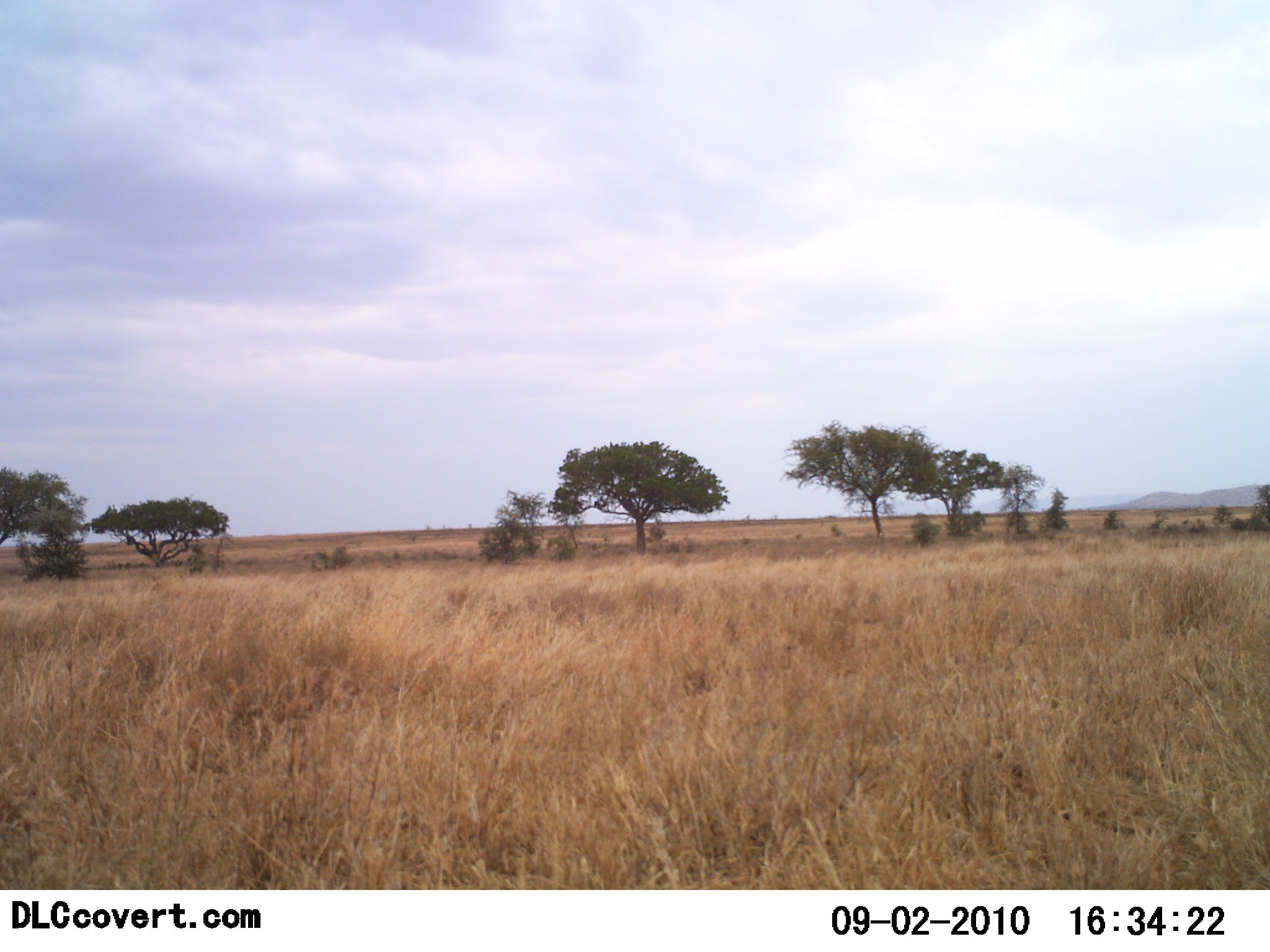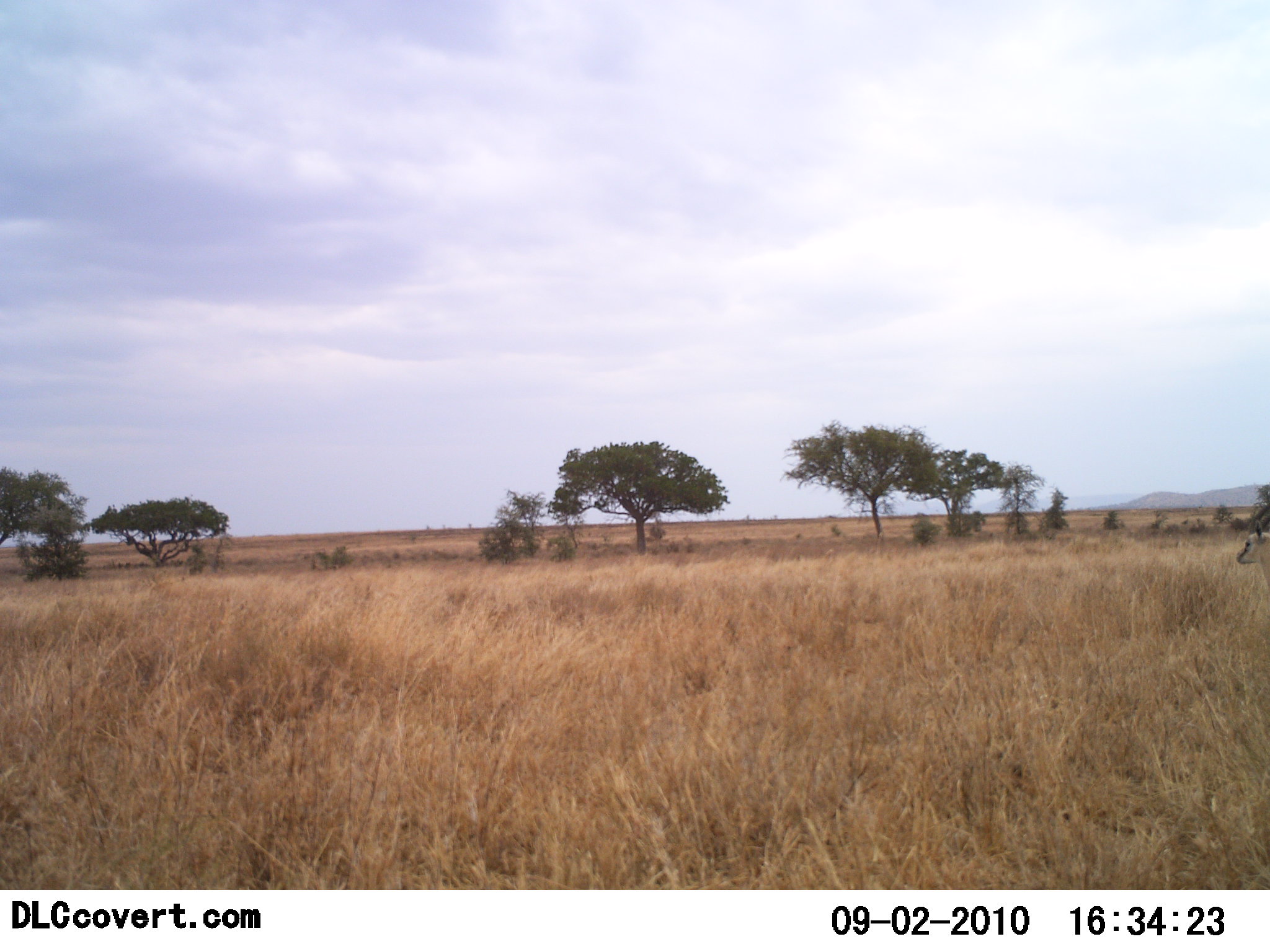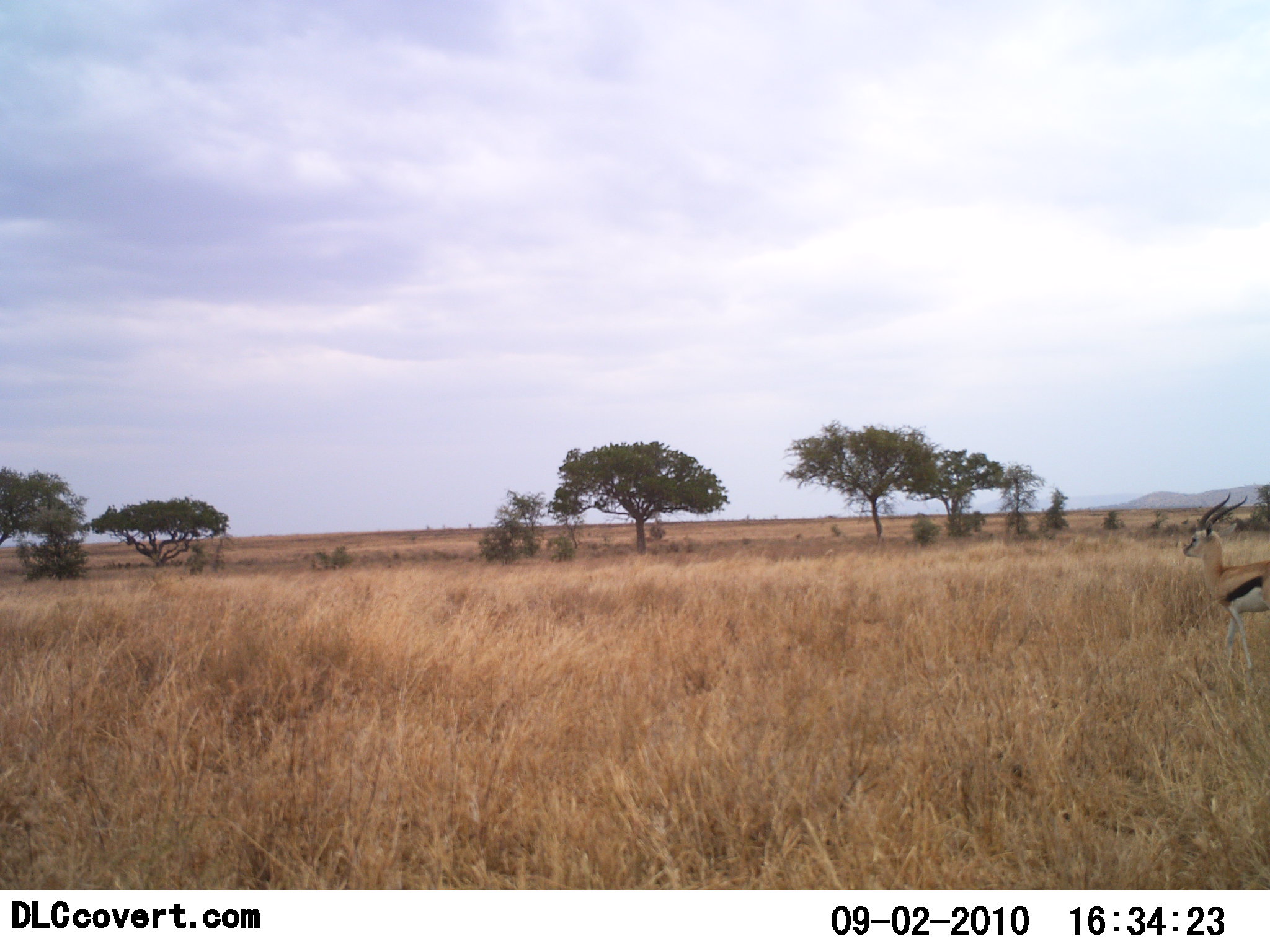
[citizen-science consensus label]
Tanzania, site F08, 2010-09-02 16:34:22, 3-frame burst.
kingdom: Animalia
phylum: Chordata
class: Mammalia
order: Artiodactyla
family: Bovidae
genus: Eudorcas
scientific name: Eudorcas thomsonii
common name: thomson's gazelle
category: gazellethomsons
Gazellethomsons (thomson's gazelle) (Eudorcas thomsonii), count 1. Behavior (volunteer vote fractions): standing 8%, resting 0%, moving 100%, interacting 0%. Young present (vote fraction): 8%. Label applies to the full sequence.